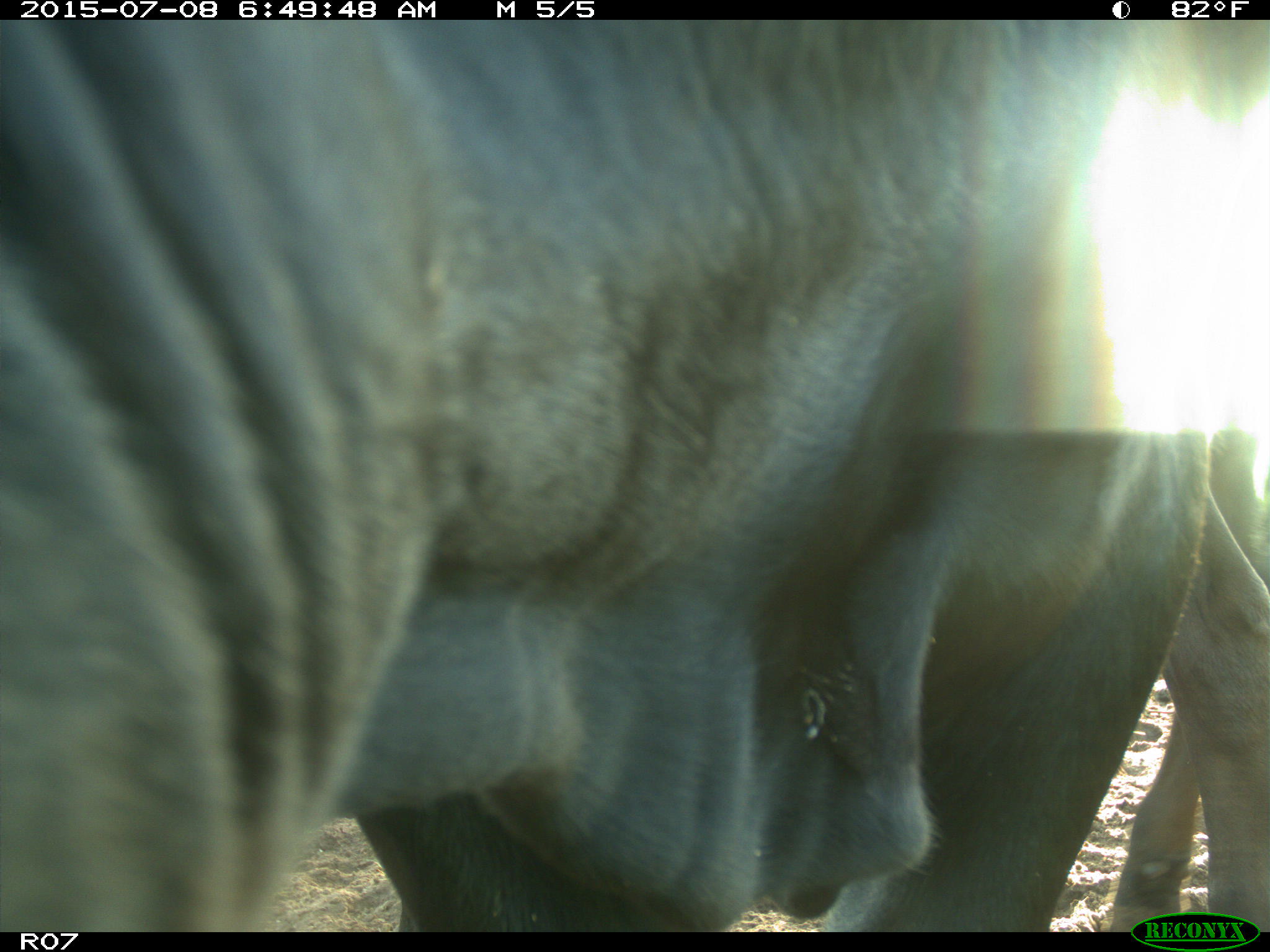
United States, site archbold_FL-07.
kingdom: Animalia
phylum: Chordata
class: Mammalia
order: Artiodactyla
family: Bovidae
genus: Bos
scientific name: Bos taurus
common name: domestic cow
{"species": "Bos taurus (domestic cow)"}